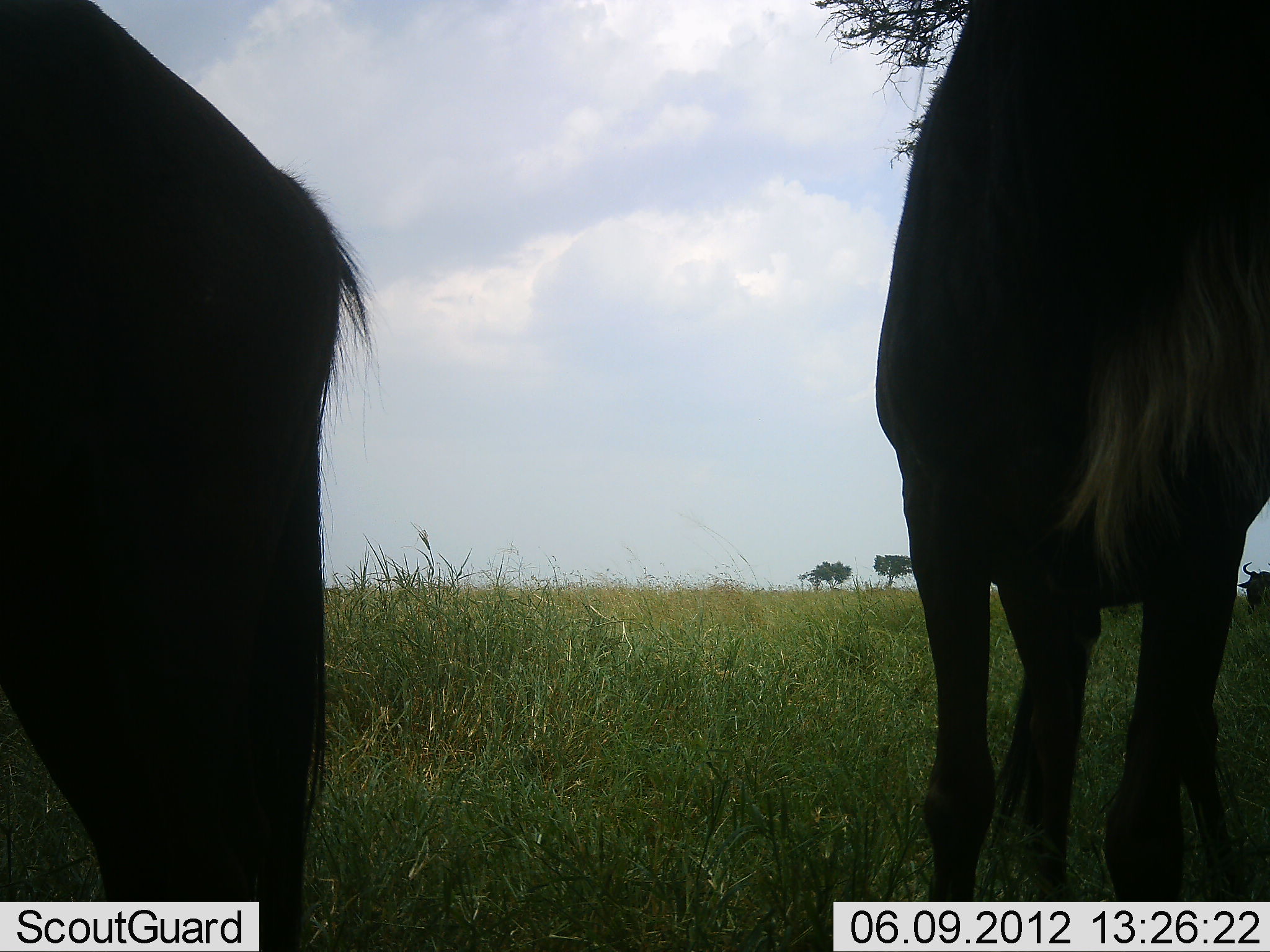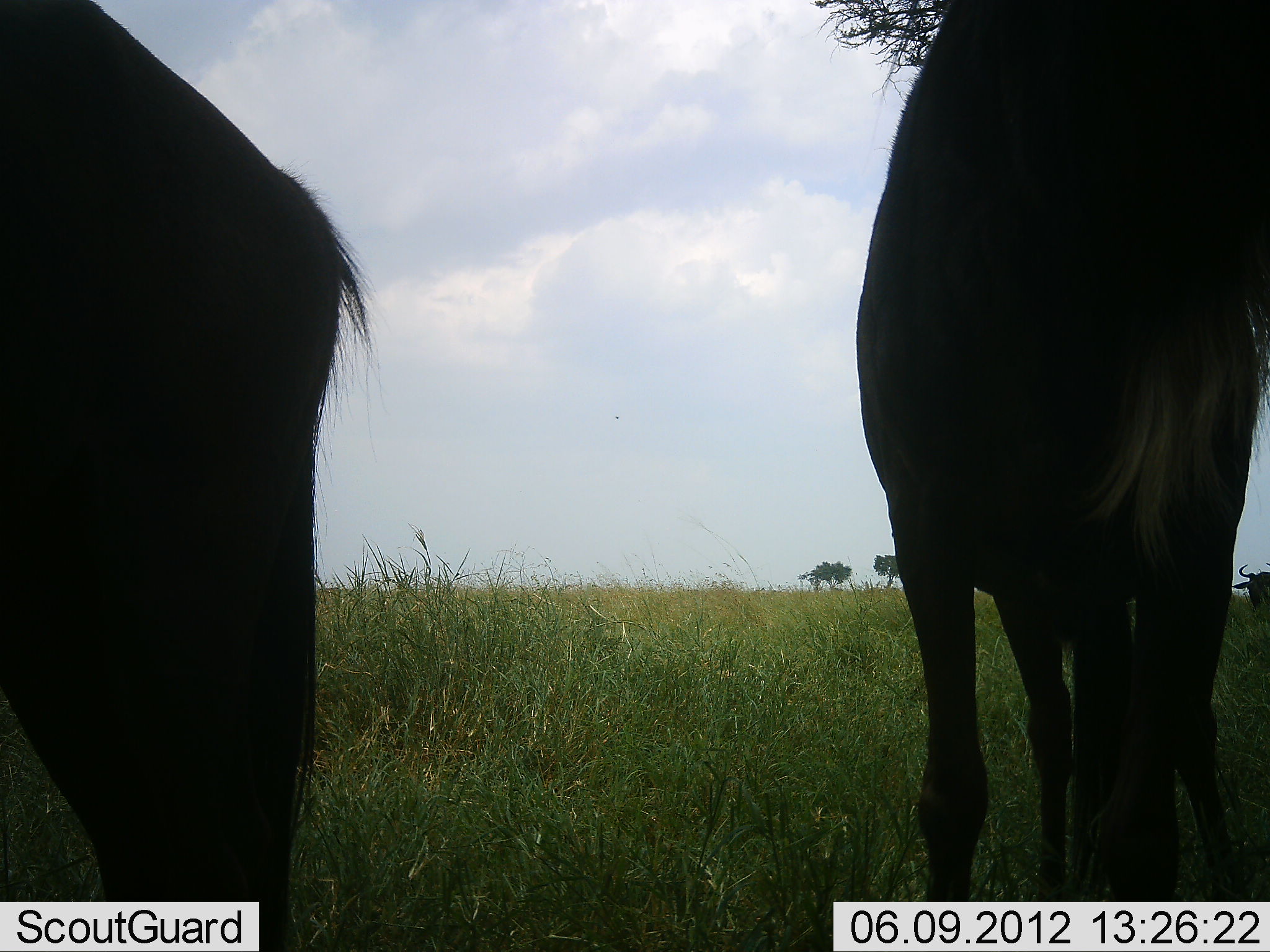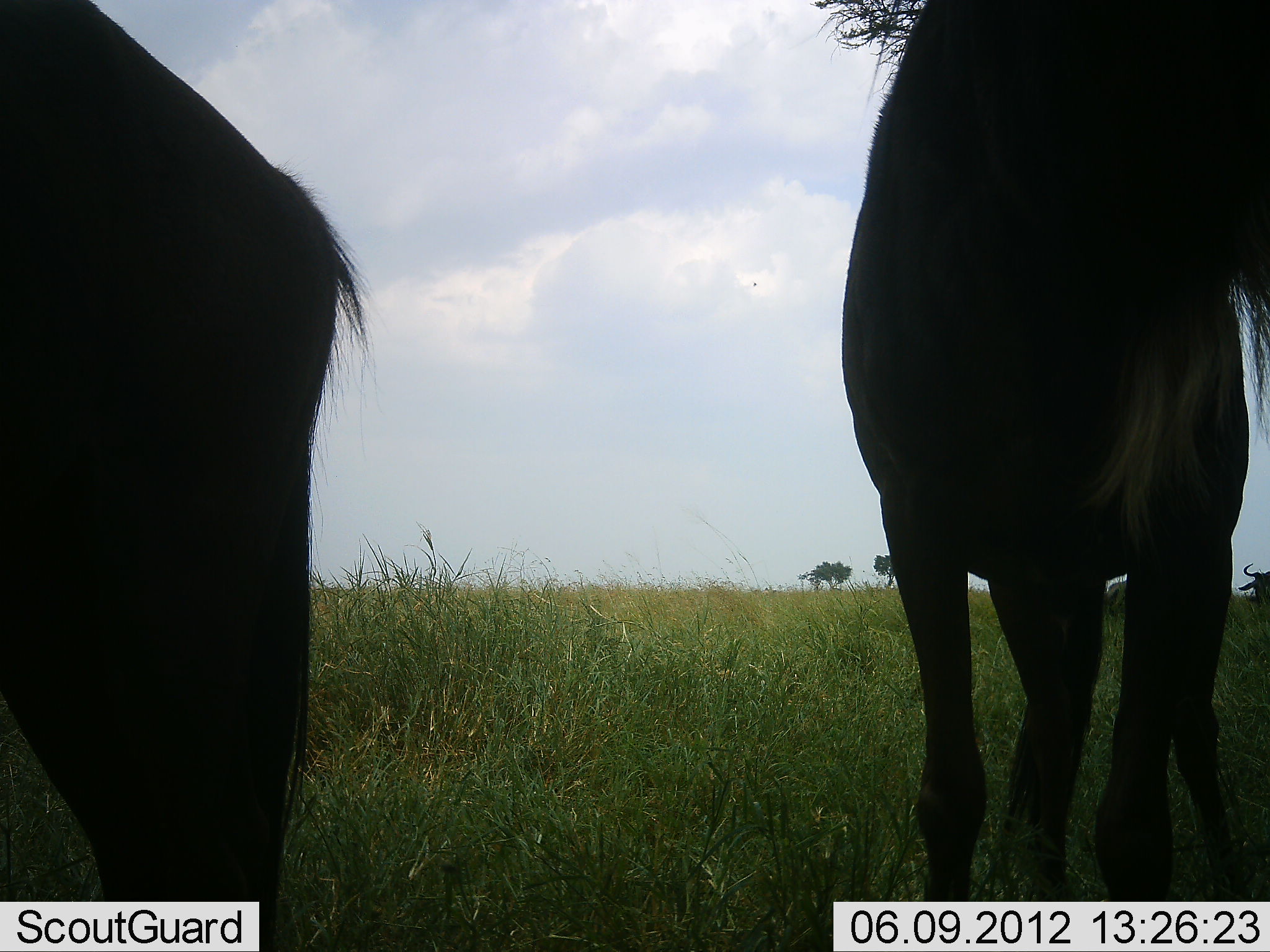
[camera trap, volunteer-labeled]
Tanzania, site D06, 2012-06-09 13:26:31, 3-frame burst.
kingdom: Animalia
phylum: Chordata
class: Mammalia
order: Artiodactyla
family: Bovidae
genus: Connochaetes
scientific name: Connochaetes taurinus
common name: blue wildebeest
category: wildebeest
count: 2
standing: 90%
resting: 0%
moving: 10%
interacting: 0%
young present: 0%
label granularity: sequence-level